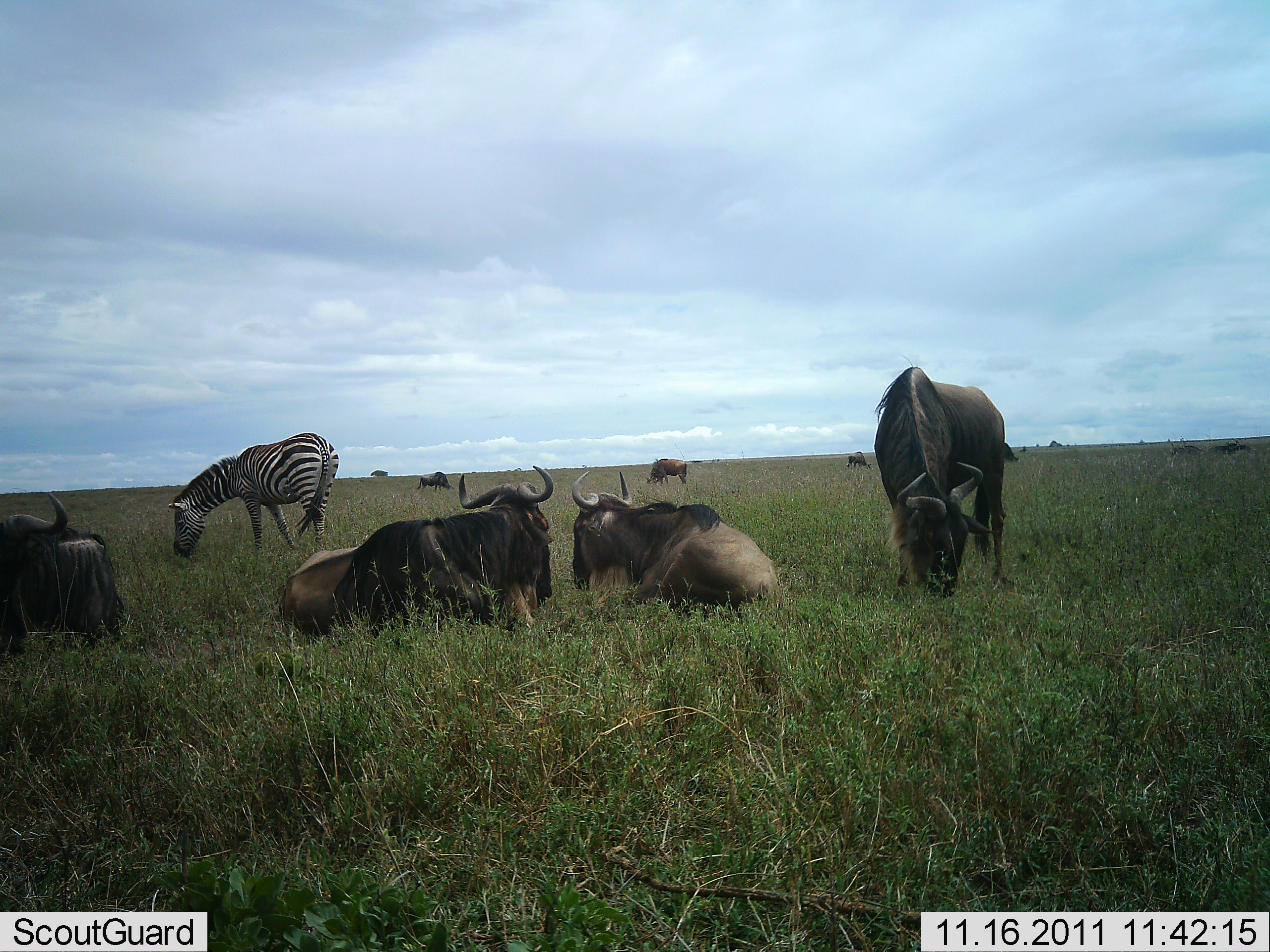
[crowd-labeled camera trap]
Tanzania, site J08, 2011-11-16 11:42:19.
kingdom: Animalia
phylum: Chordata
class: Mammalia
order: Artiodactyla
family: Bovidae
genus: Connochaetes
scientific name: Connochaetes taurinus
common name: blue wildebeest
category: wildebeest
Wildebeest (blue wildebeest) (Connochaetes taurinus), count 7. Behavior (volunteer vote fractions): standing 27%, resting 100%, moving 0%, interacting 0%. Young present (vote fraction): 0%. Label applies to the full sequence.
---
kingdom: Animalia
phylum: Chordata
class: Mammalia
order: Perissodactyla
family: Equidae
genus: Equus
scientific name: Equus quagga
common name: plains zebra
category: zebra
Zebra (plains zebra) (Equus quagga), count 1. Behavior (volunteer vote fractions): standing 27%, resting 0%, moving 0%, interacting 0%. Young present (vote fraction): 0%. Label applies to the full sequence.